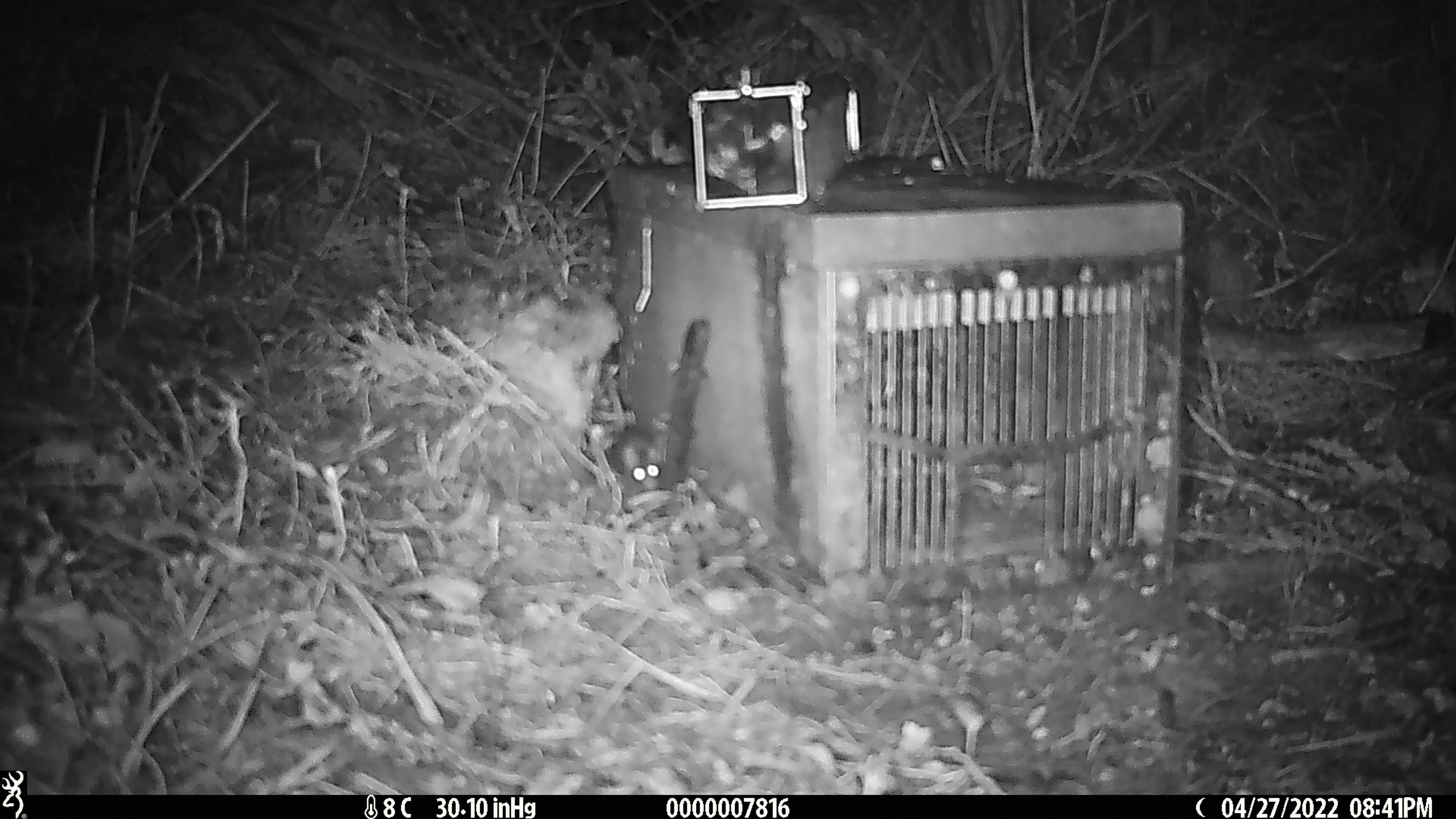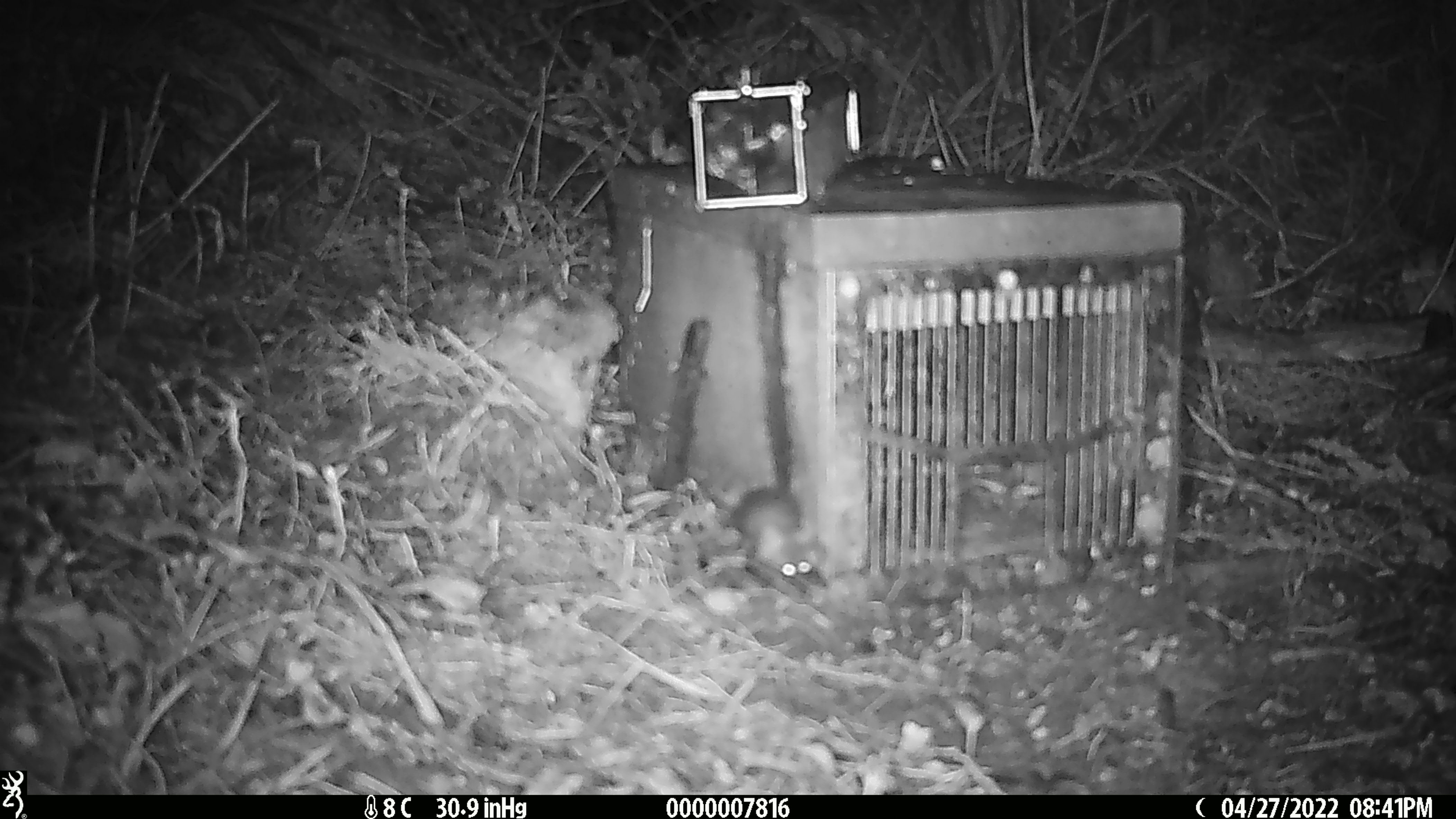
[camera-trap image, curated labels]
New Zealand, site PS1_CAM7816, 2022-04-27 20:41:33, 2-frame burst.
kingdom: Animalia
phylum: Chordata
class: Mammalia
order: Rodentia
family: Muridae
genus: Mus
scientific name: Mus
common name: mouse